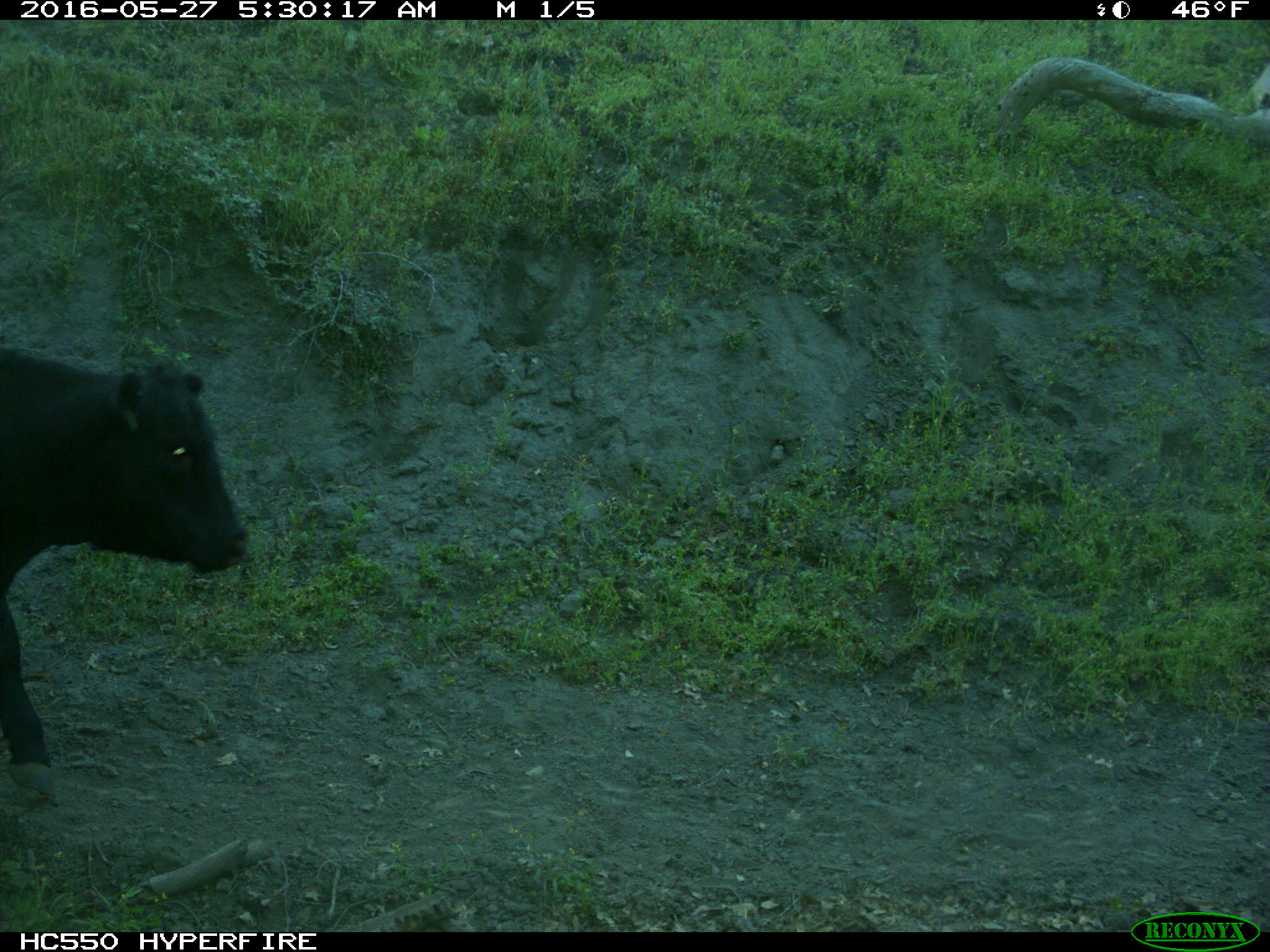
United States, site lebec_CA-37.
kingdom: Animalia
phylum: Chordata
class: Mammalia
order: Artiodactyla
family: Bovidae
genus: Bos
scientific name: Bos taurus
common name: domestic cow